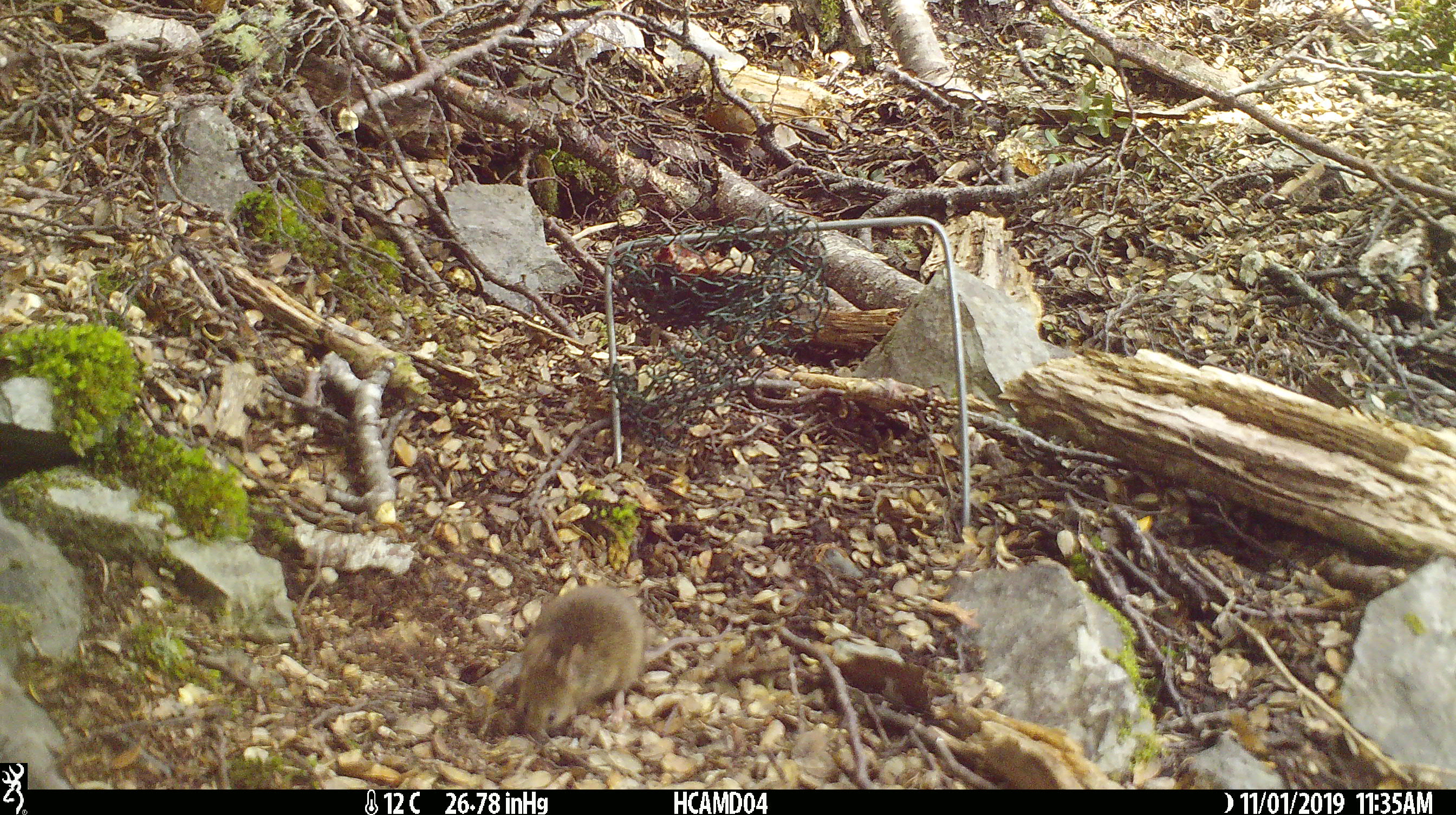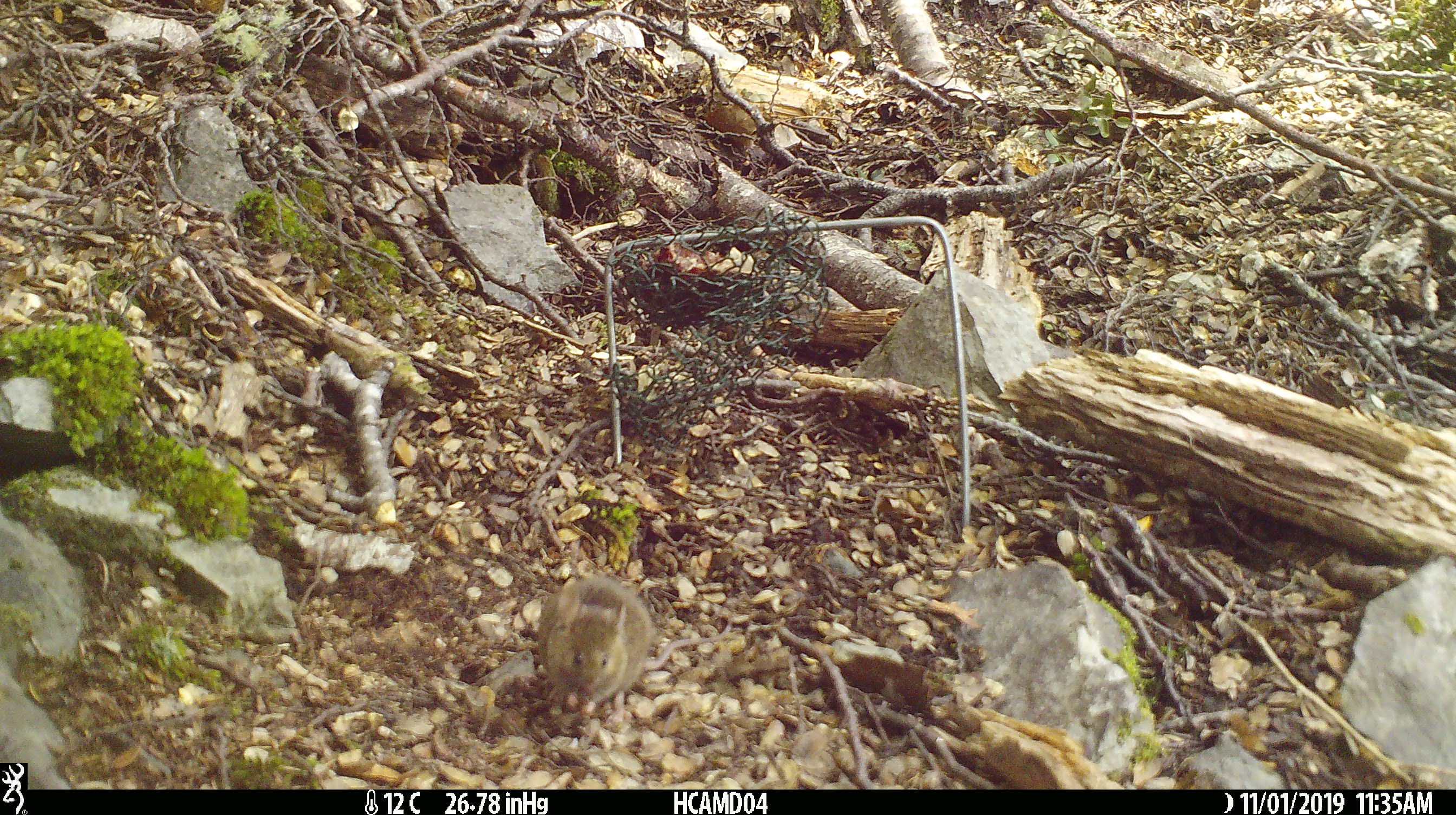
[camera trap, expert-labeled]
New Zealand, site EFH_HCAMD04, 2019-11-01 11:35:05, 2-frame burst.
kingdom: Animalia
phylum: Chordata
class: Mammalia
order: Rodentia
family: Muridae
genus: Mus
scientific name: Mus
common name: mouse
Mouse (Mus).